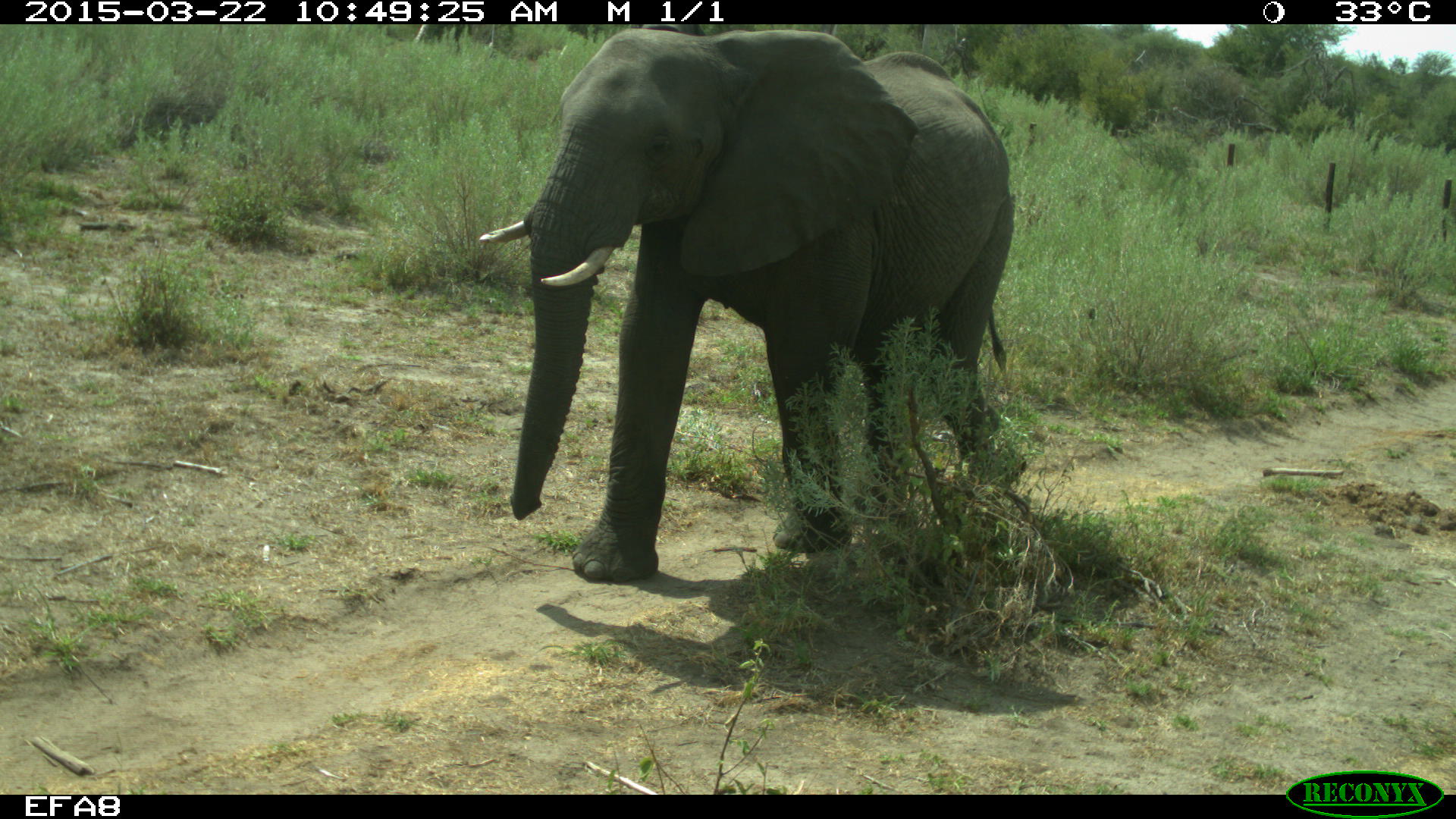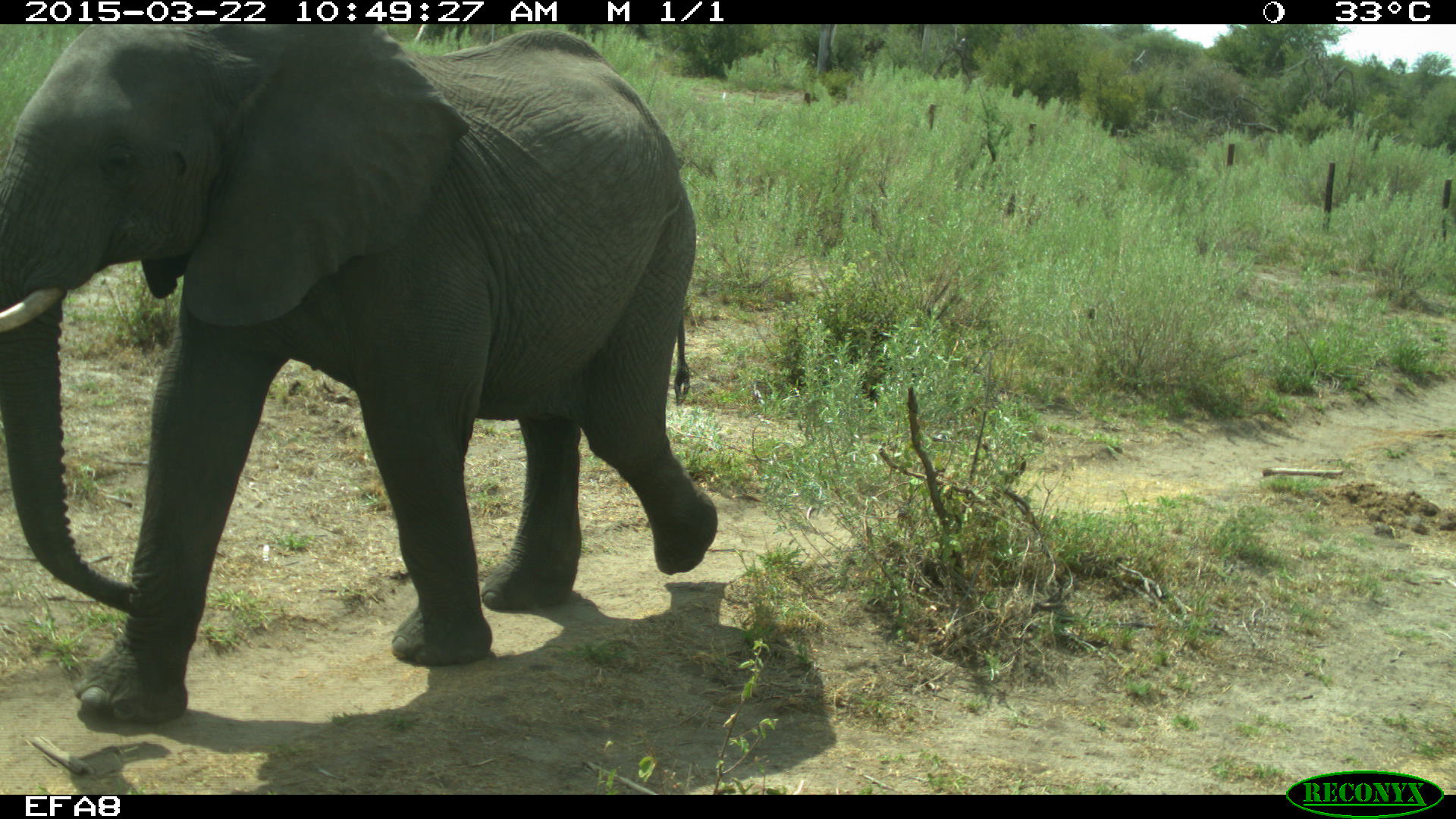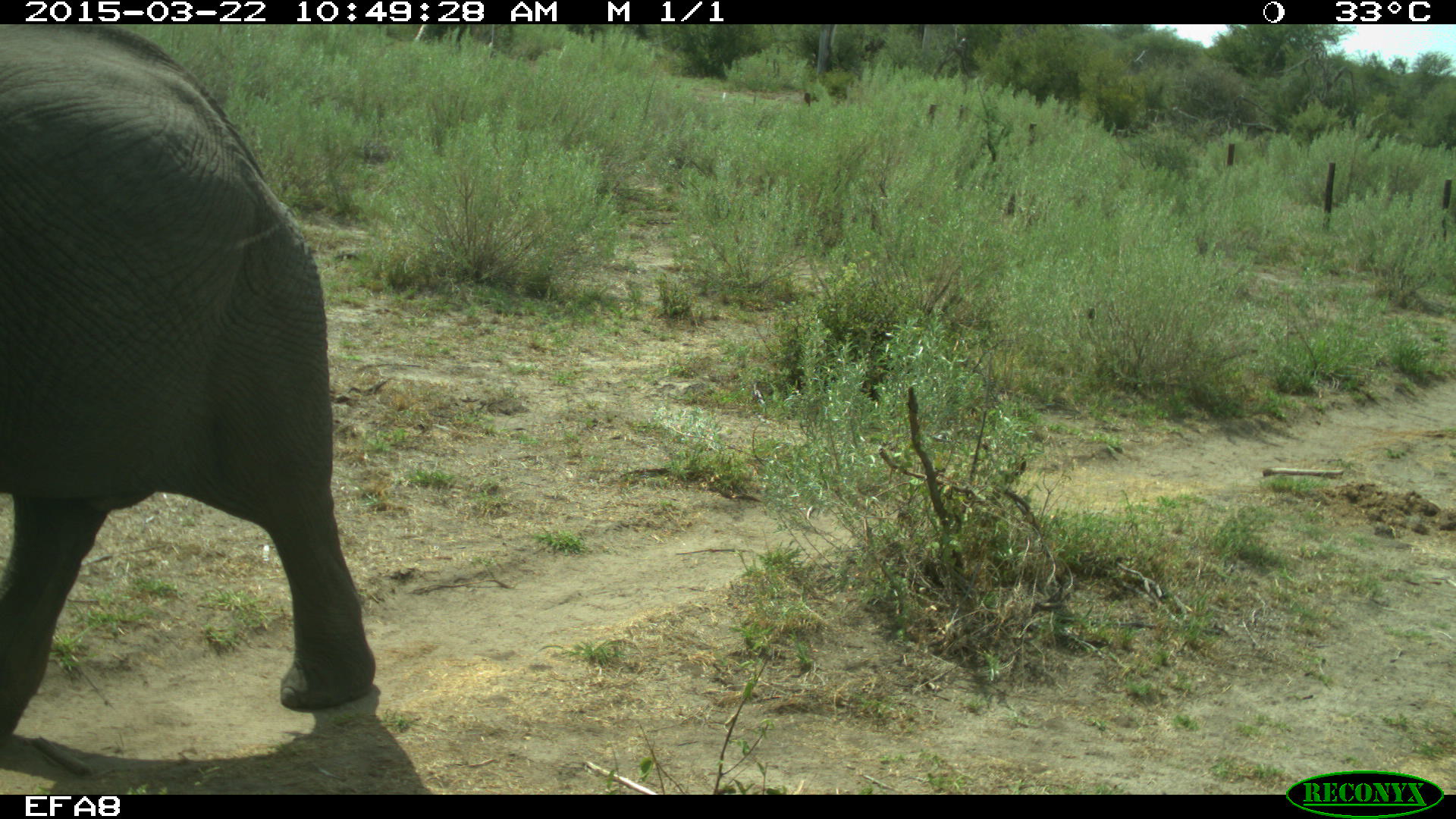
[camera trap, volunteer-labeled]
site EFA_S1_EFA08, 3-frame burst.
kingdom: Animalia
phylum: Chordata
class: Mammalia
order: Proboscidea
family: Elephantidae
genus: Loxodonta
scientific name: Loxodonta africana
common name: african bush elephant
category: elephant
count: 1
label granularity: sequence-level